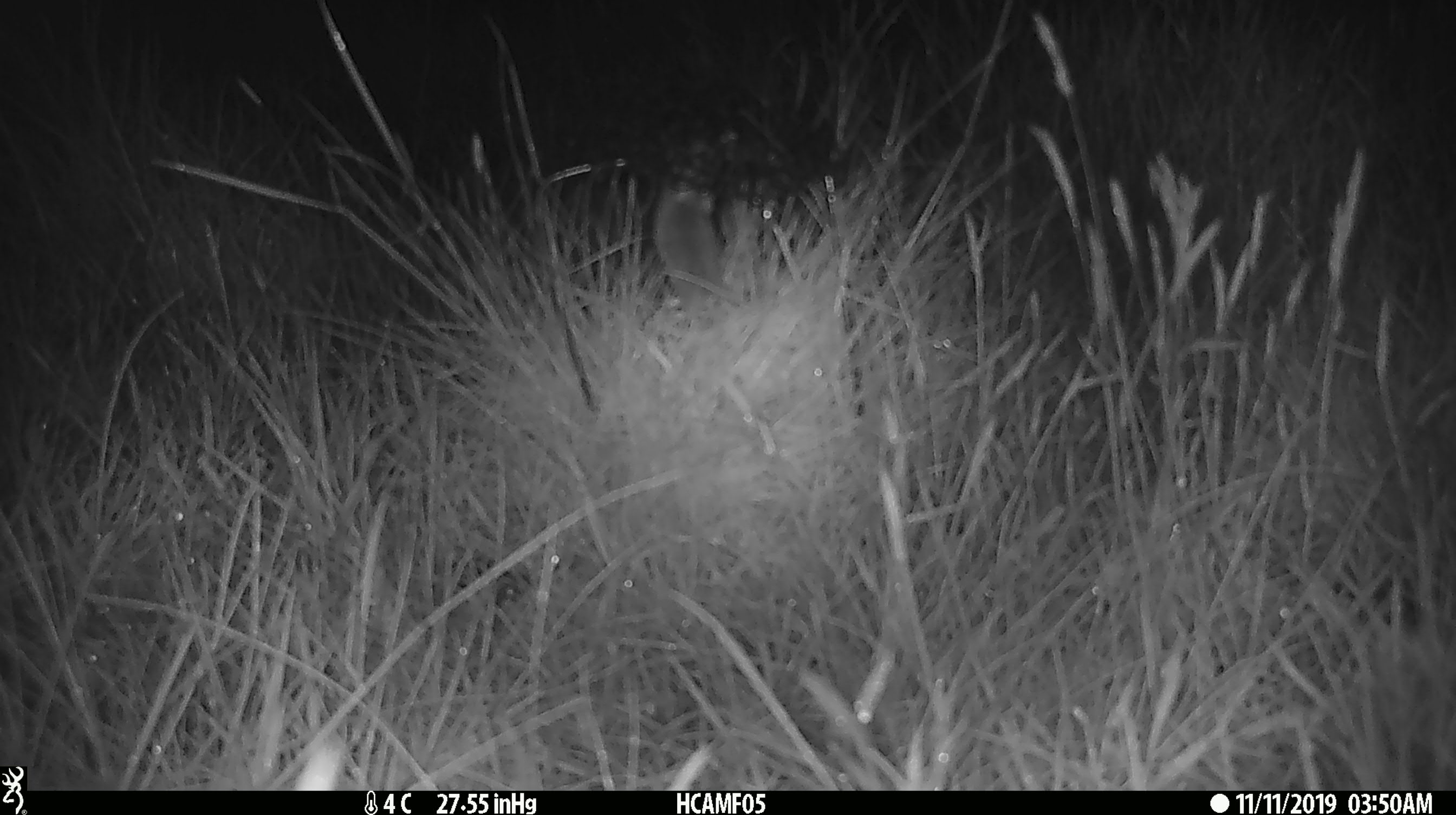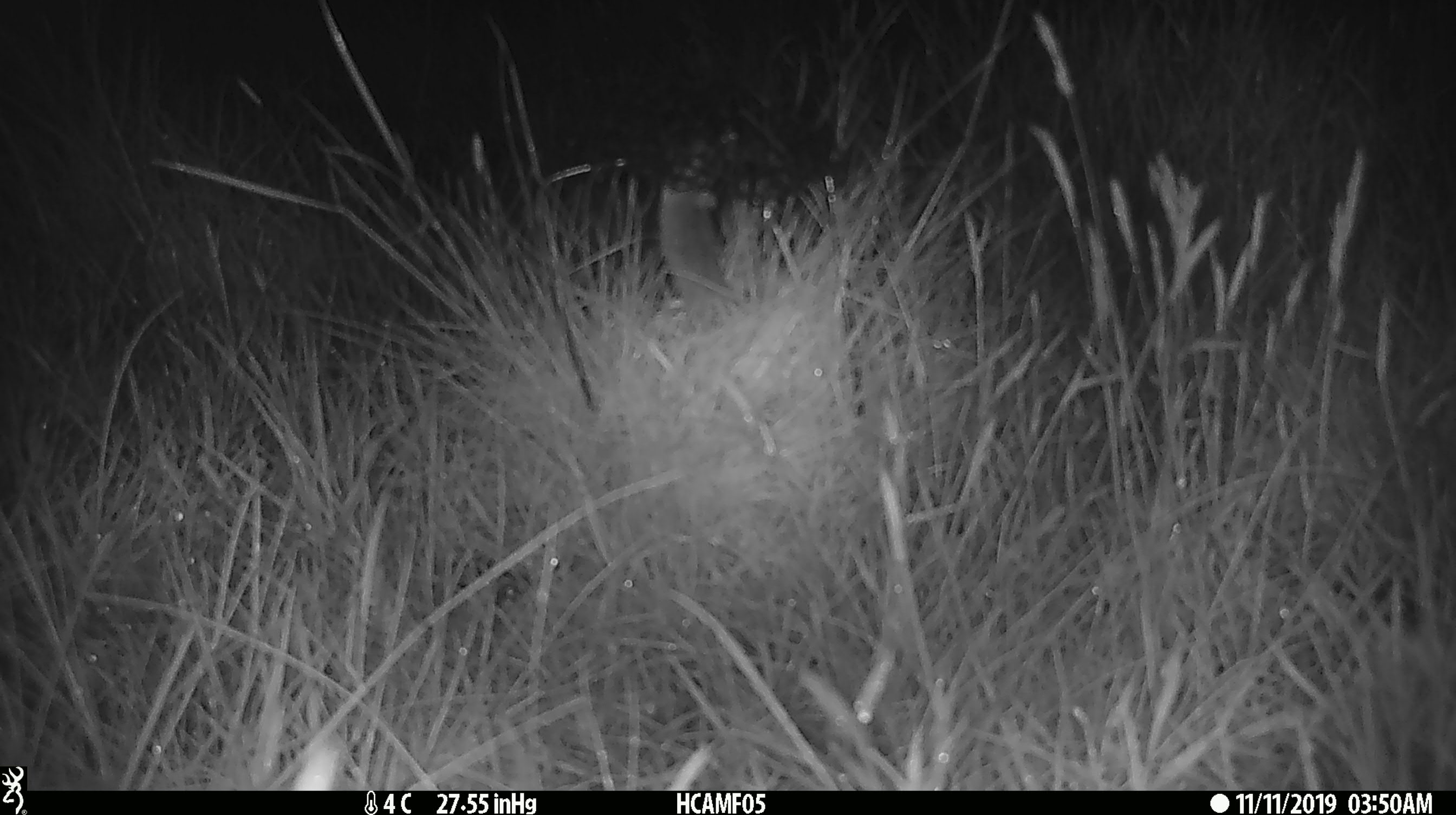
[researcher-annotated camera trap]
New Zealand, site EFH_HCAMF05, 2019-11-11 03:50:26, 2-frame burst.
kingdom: Animalia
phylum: Chordata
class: Mammalia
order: Rodentia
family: Muridae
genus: Mus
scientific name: Mus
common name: mouse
Mouse (Mus).